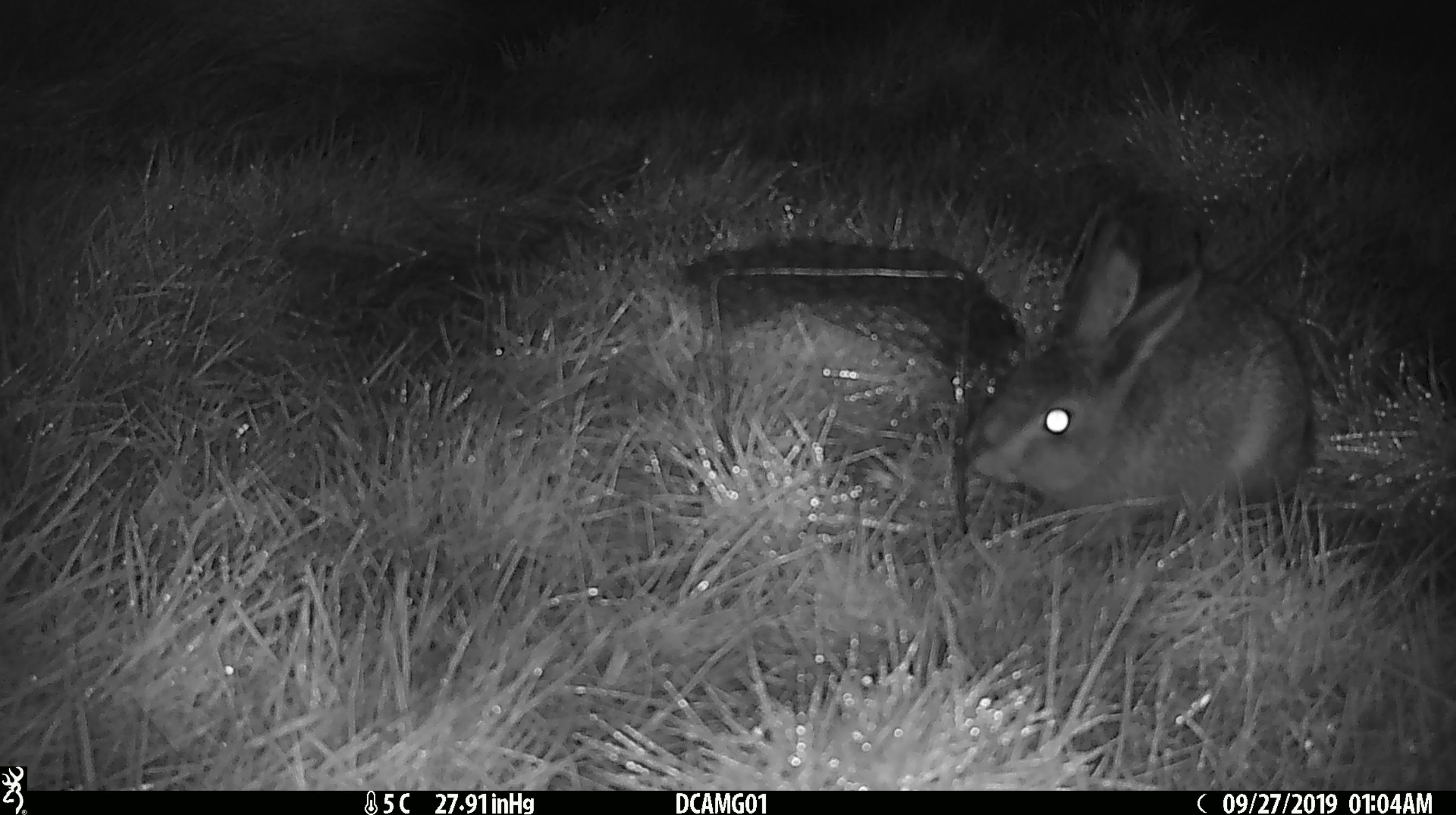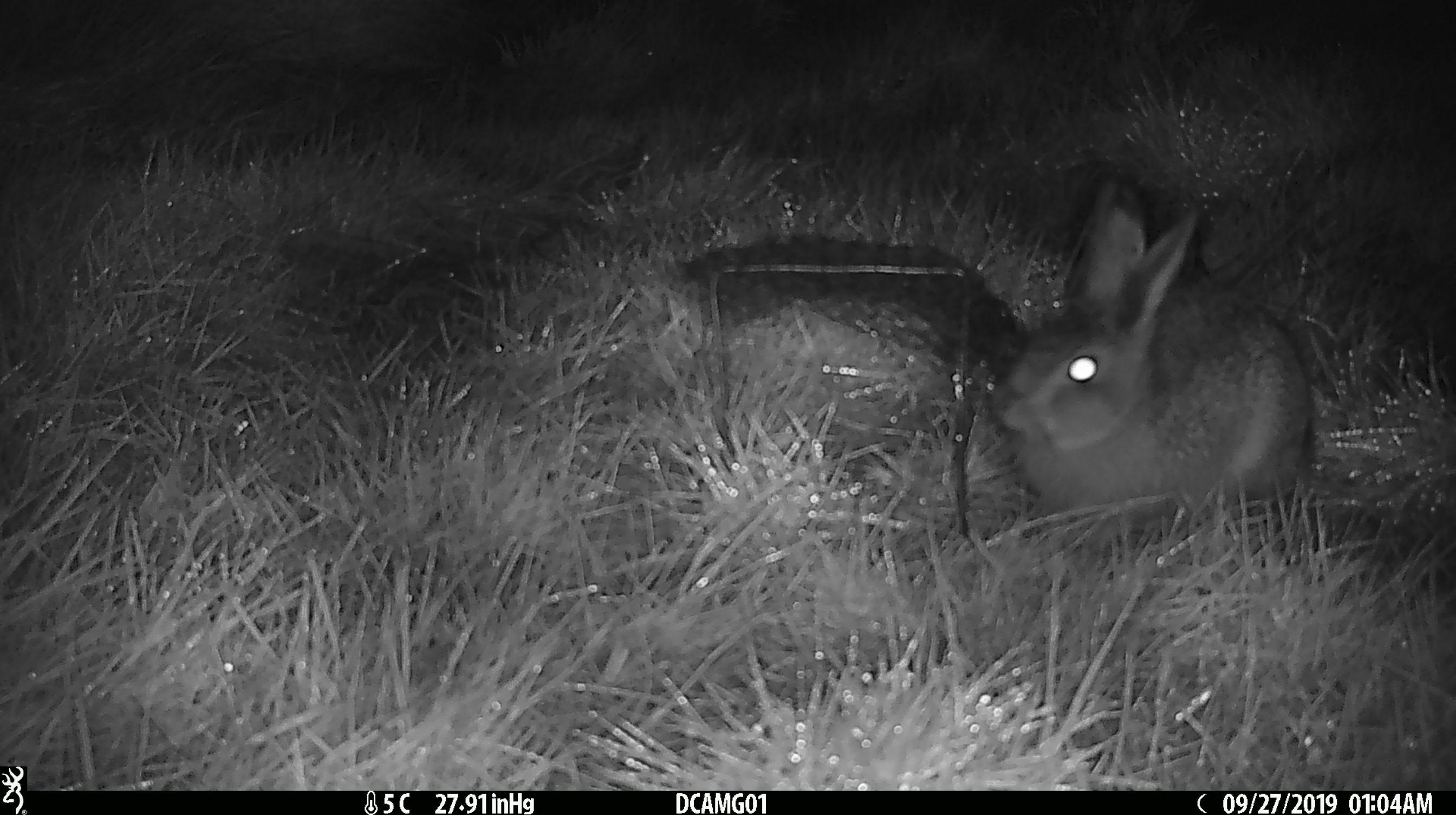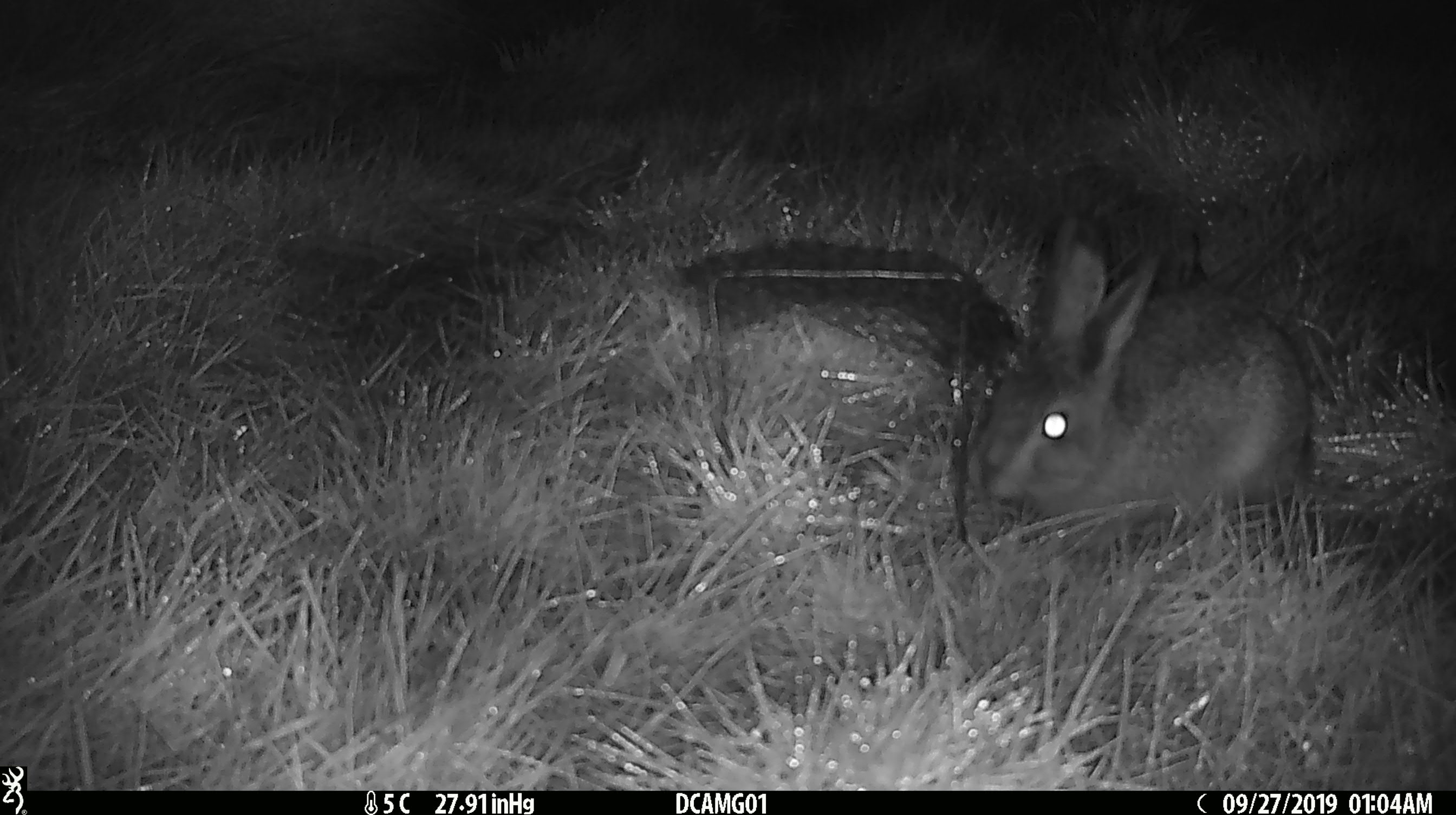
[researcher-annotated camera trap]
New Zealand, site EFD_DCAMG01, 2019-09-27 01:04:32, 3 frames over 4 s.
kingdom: Animalia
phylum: Chordata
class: Mammalia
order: Lagomorpha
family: Leporidae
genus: Lepus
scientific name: Lepus europaeus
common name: brown hare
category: hare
Hare (brown hare) (Lepus europaeus).